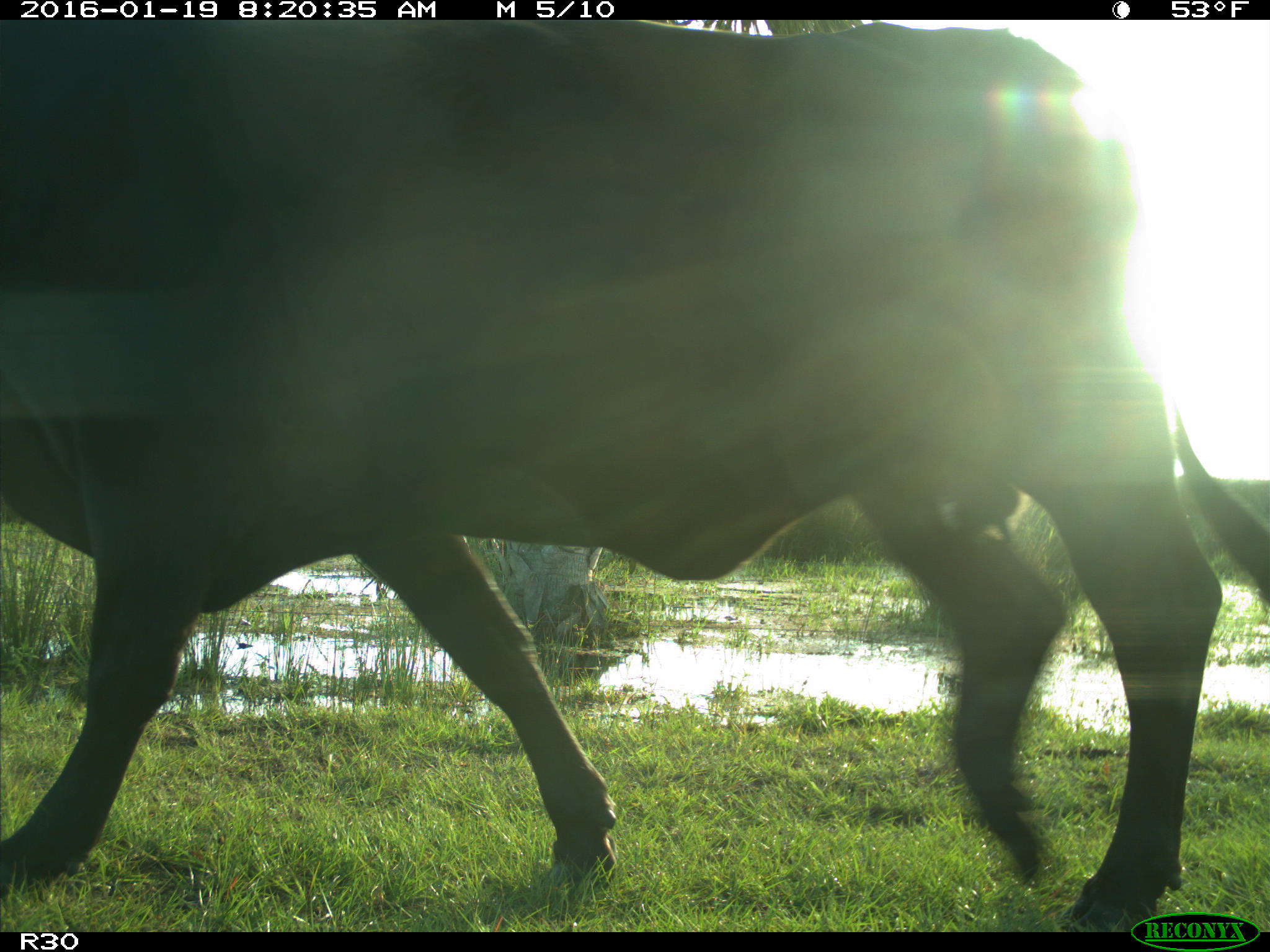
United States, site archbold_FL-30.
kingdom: Animalia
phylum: Chordata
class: Mammalia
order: Artiodactyla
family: Bovidae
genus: Bos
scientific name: Bos taurus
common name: domestic cow